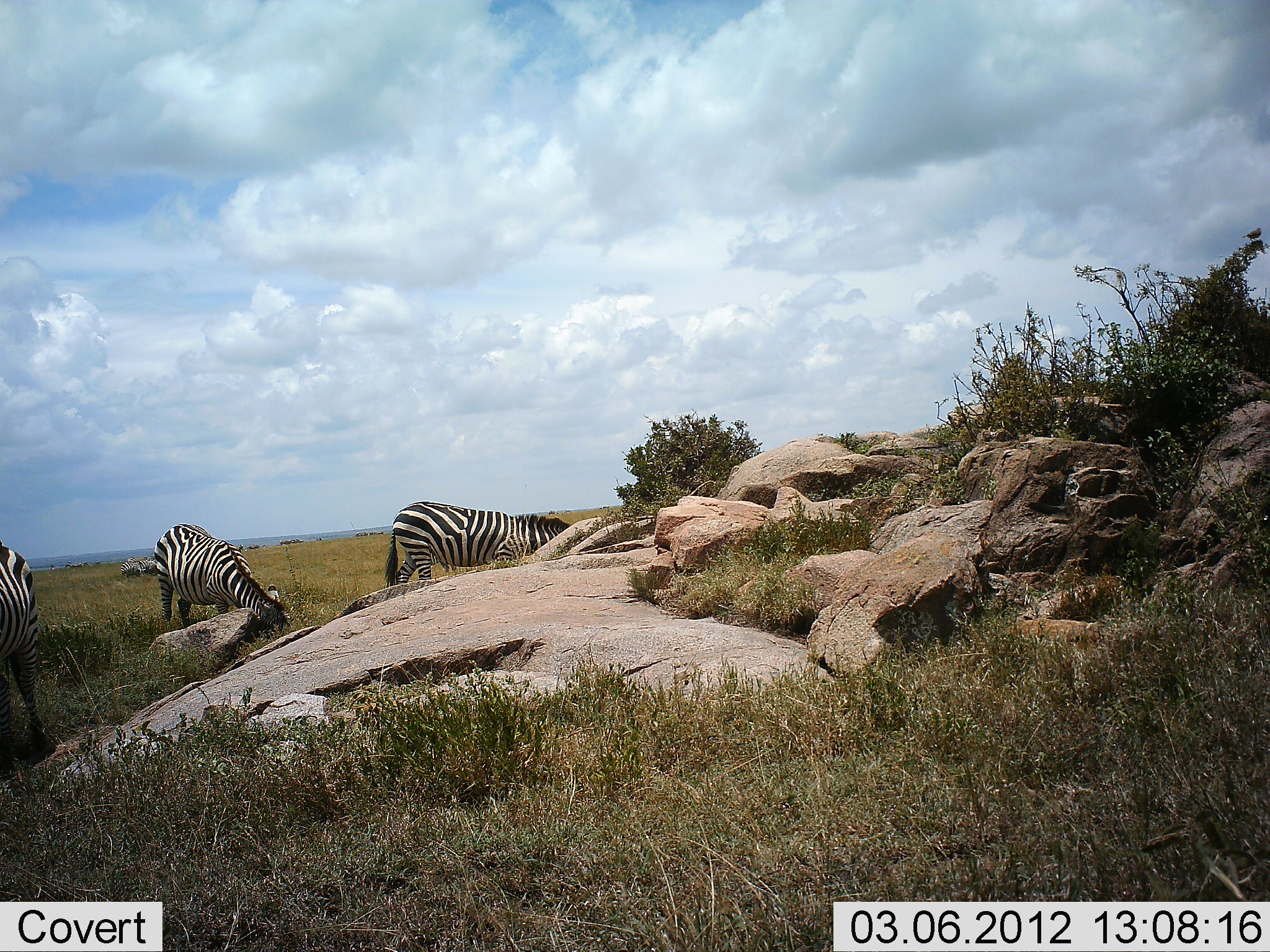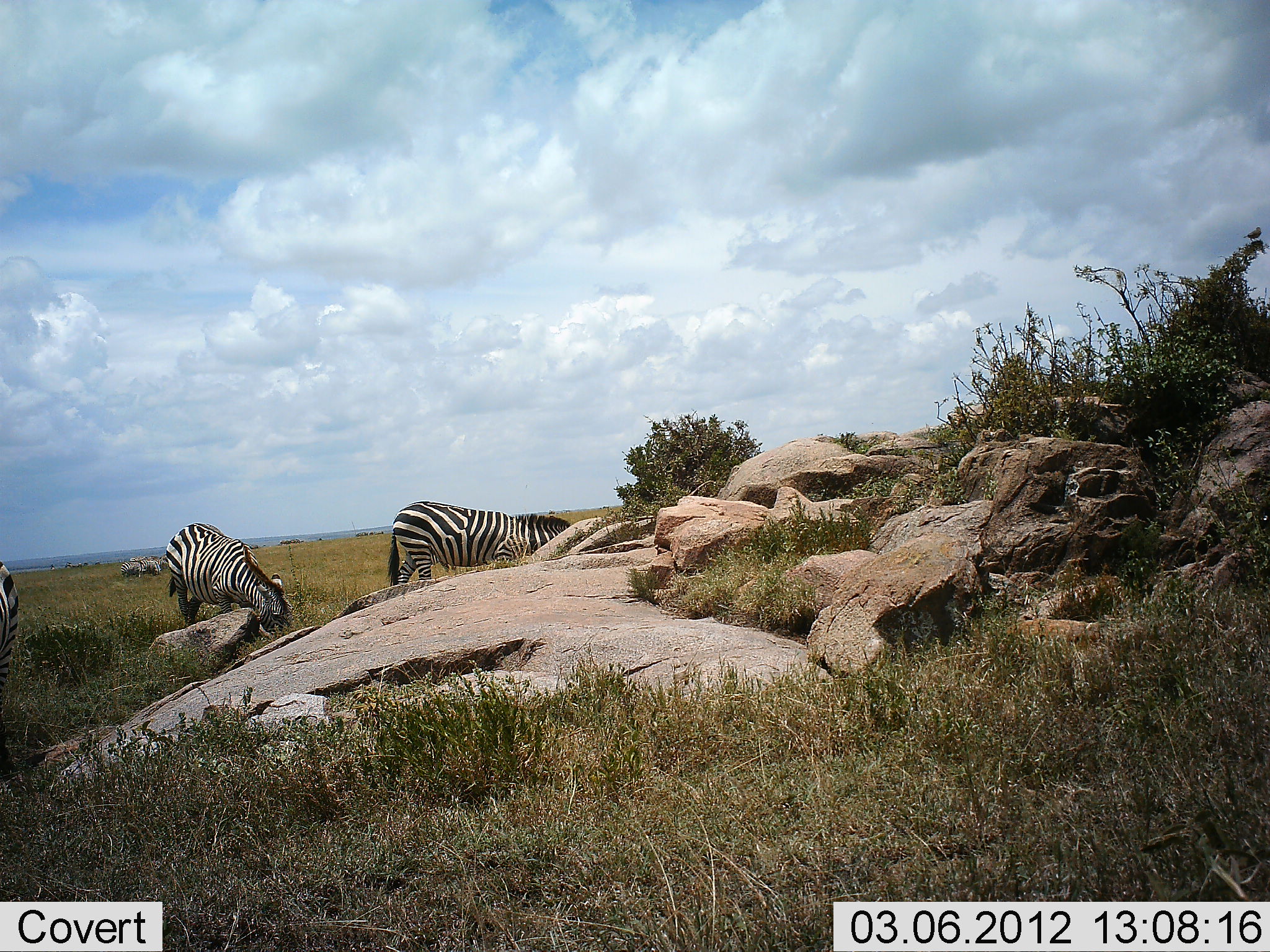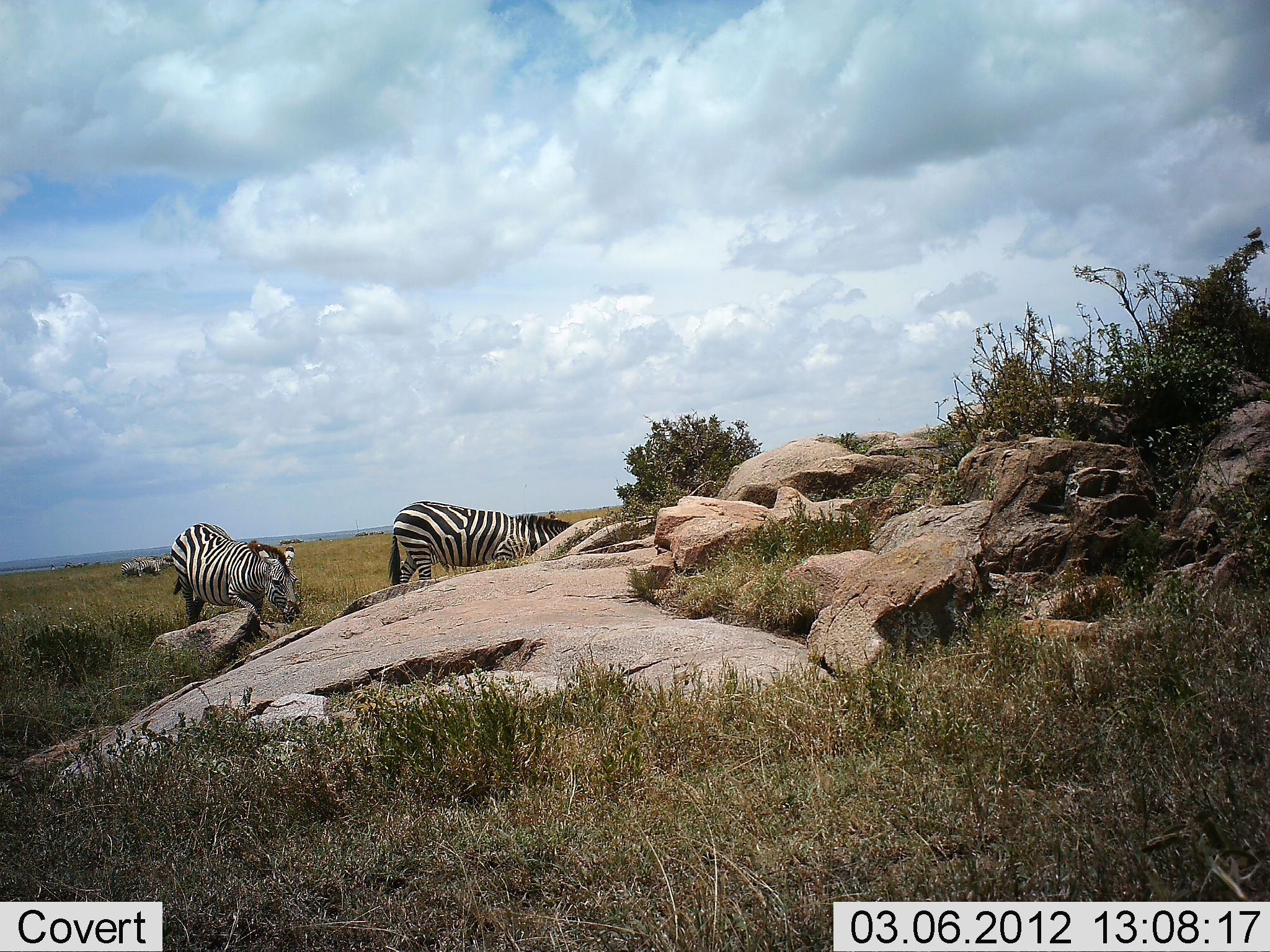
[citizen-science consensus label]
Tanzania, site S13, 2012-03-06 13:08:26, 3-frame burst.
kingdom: Animalia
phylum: Chordata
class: Mammalia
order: Perissodactyla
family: Equidae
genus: Equus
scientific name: Equus quagga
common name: plains zebra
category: zebra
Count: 3.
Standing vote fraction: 29%.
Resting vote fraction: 0%.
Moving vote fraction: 14%.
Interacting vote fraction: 7%.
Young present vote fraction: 0%.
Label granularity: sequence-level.